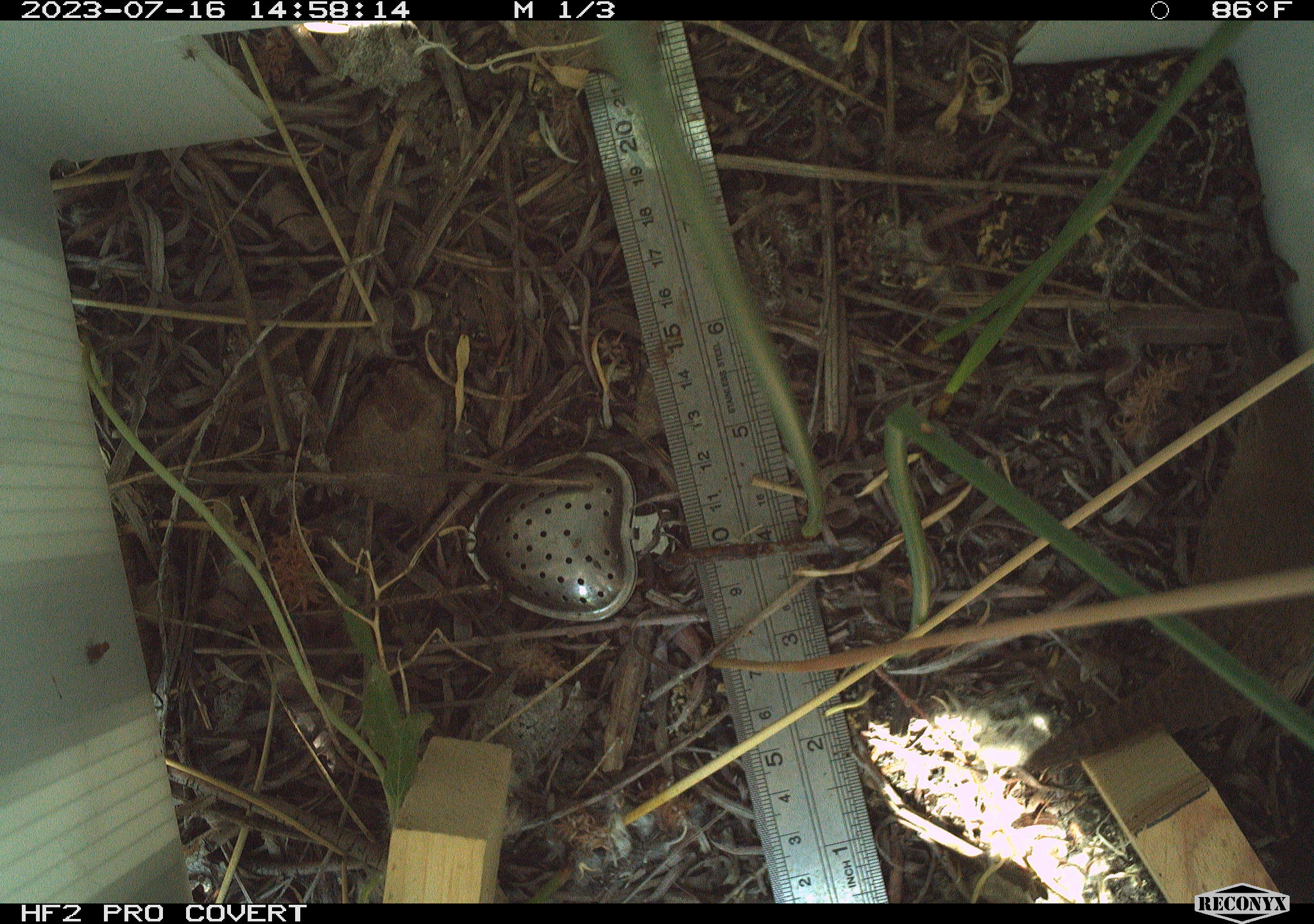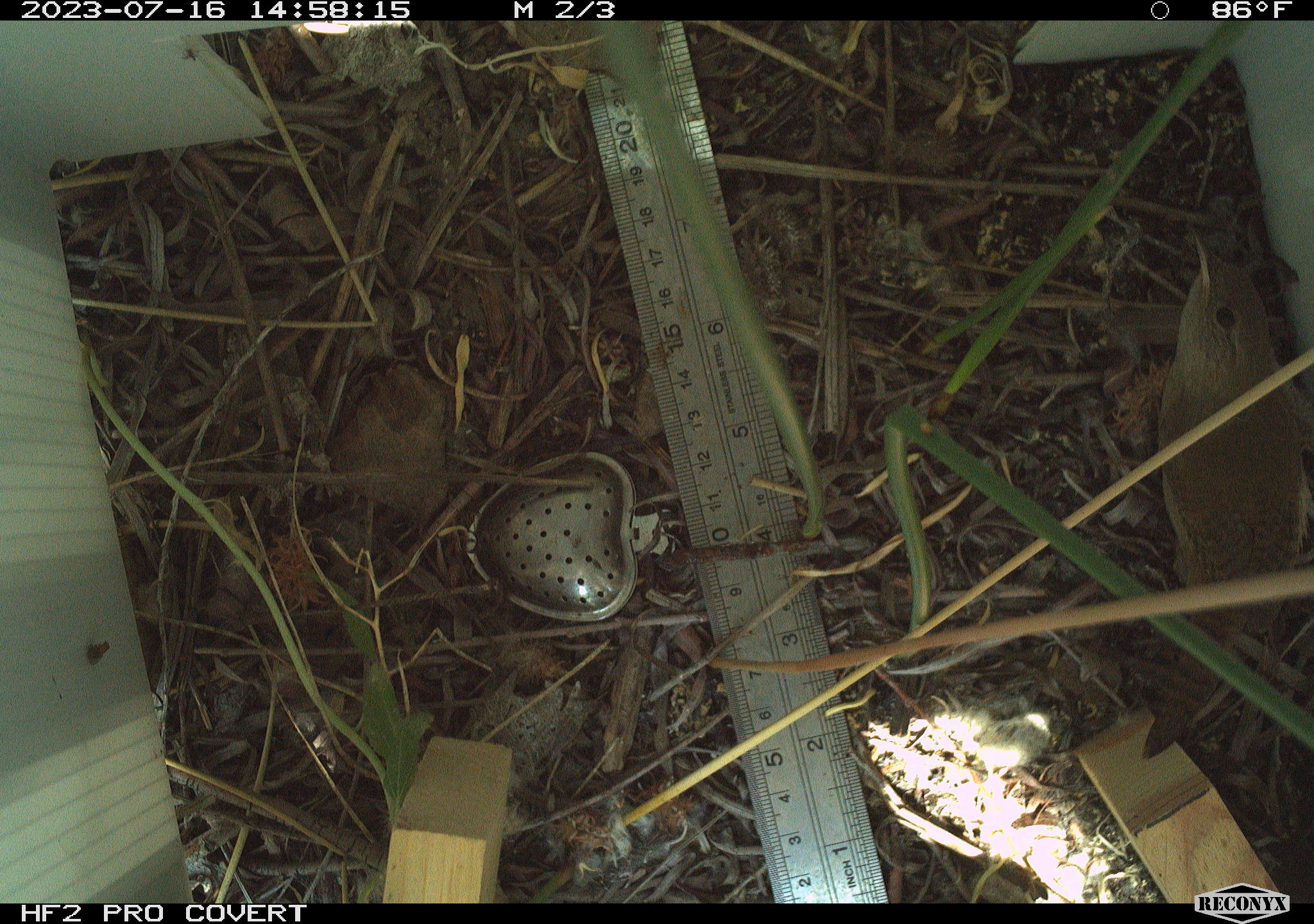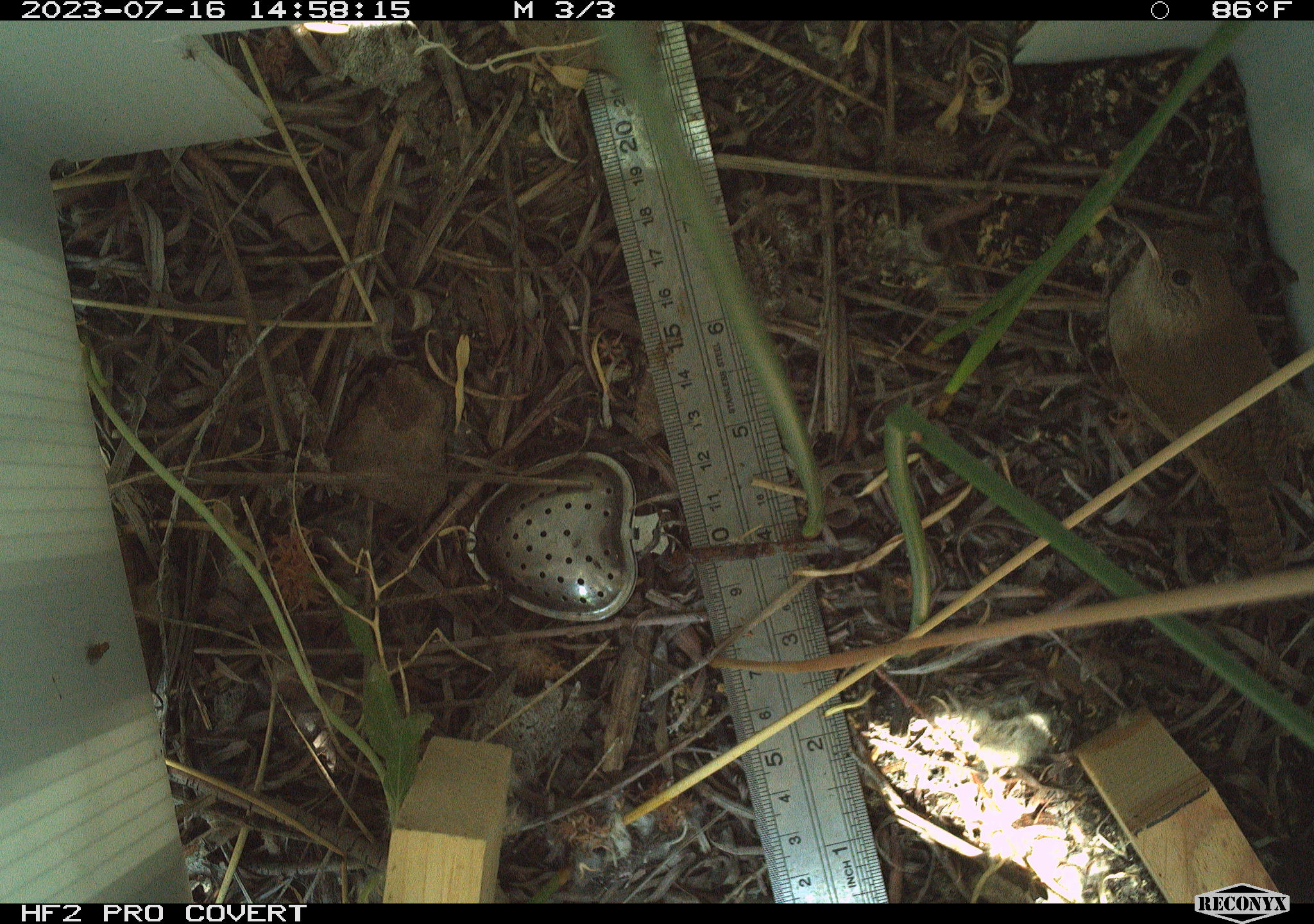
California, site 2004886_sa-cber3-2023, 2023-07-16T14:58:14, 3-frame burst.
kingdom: Animalia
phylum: Chordata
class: Aves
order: Passeriformes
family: Troglodytidae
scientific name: Troglodytidae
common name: wren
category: troglodytidae family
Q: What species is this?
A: Troglodytidae family (wren) (Troglodytidae).